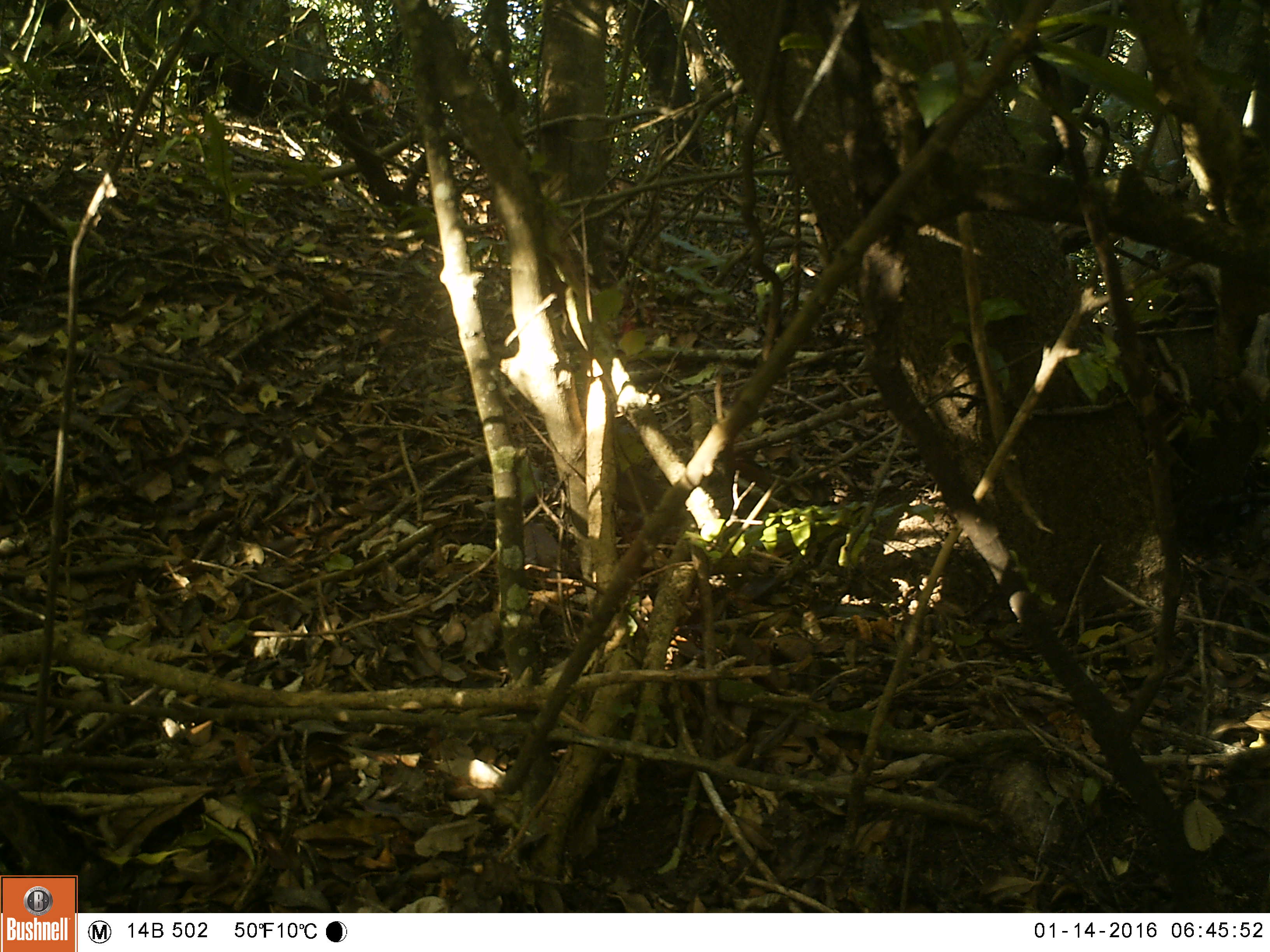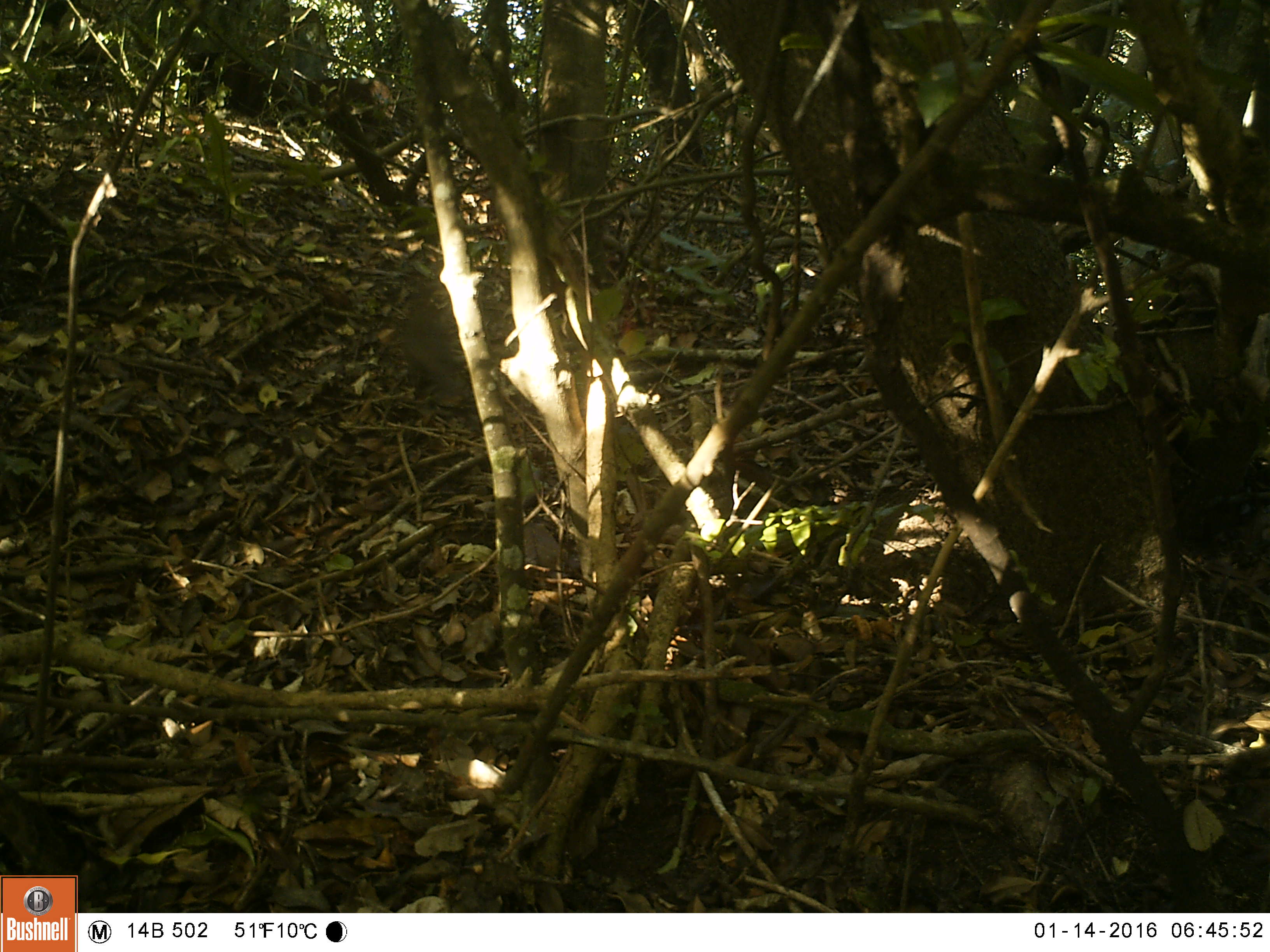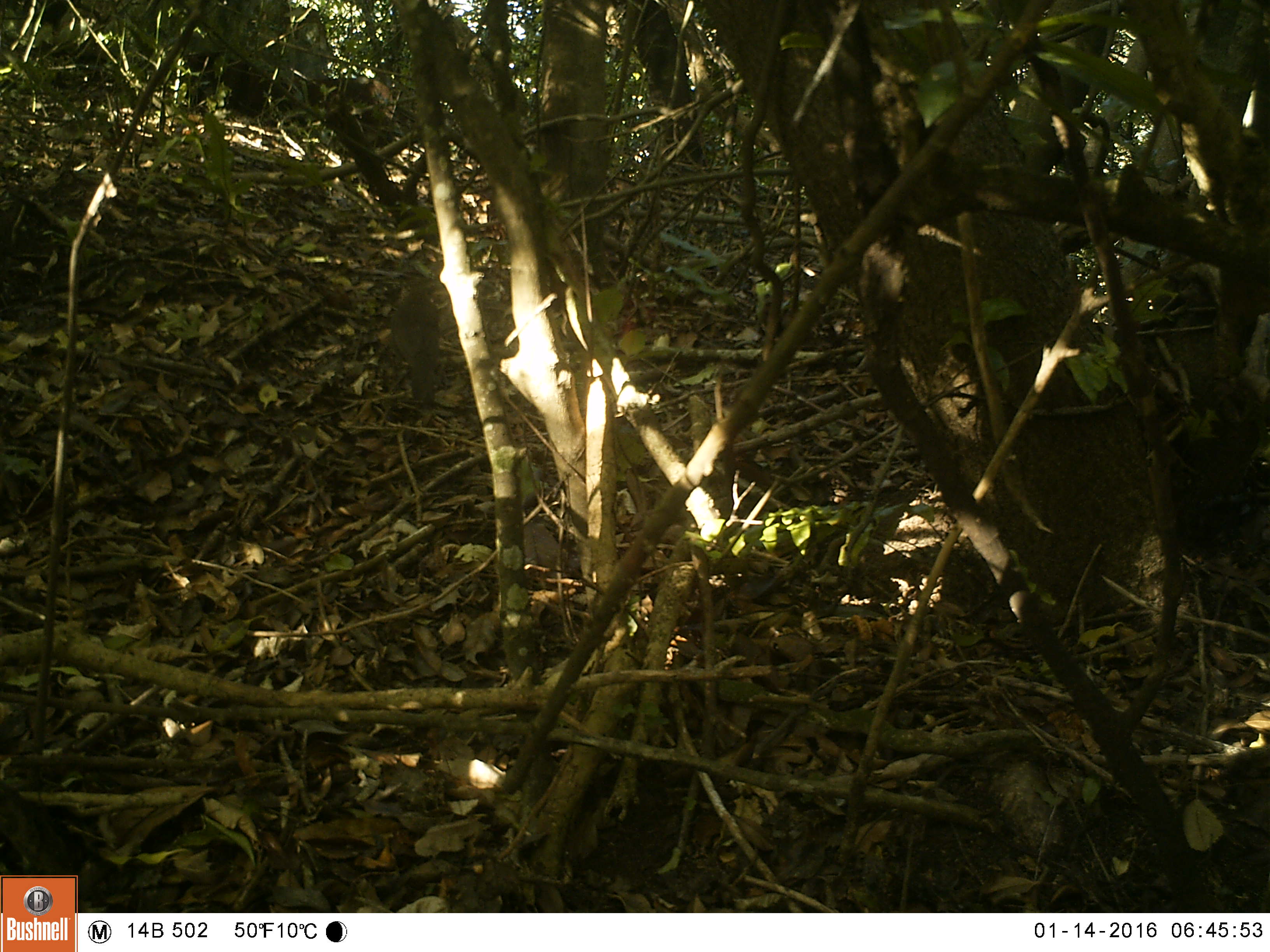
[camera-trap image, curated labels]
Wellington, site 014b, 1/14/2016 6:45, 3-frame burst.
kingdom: Animalia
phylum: Chordata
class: Aves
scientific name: Aves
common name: bird